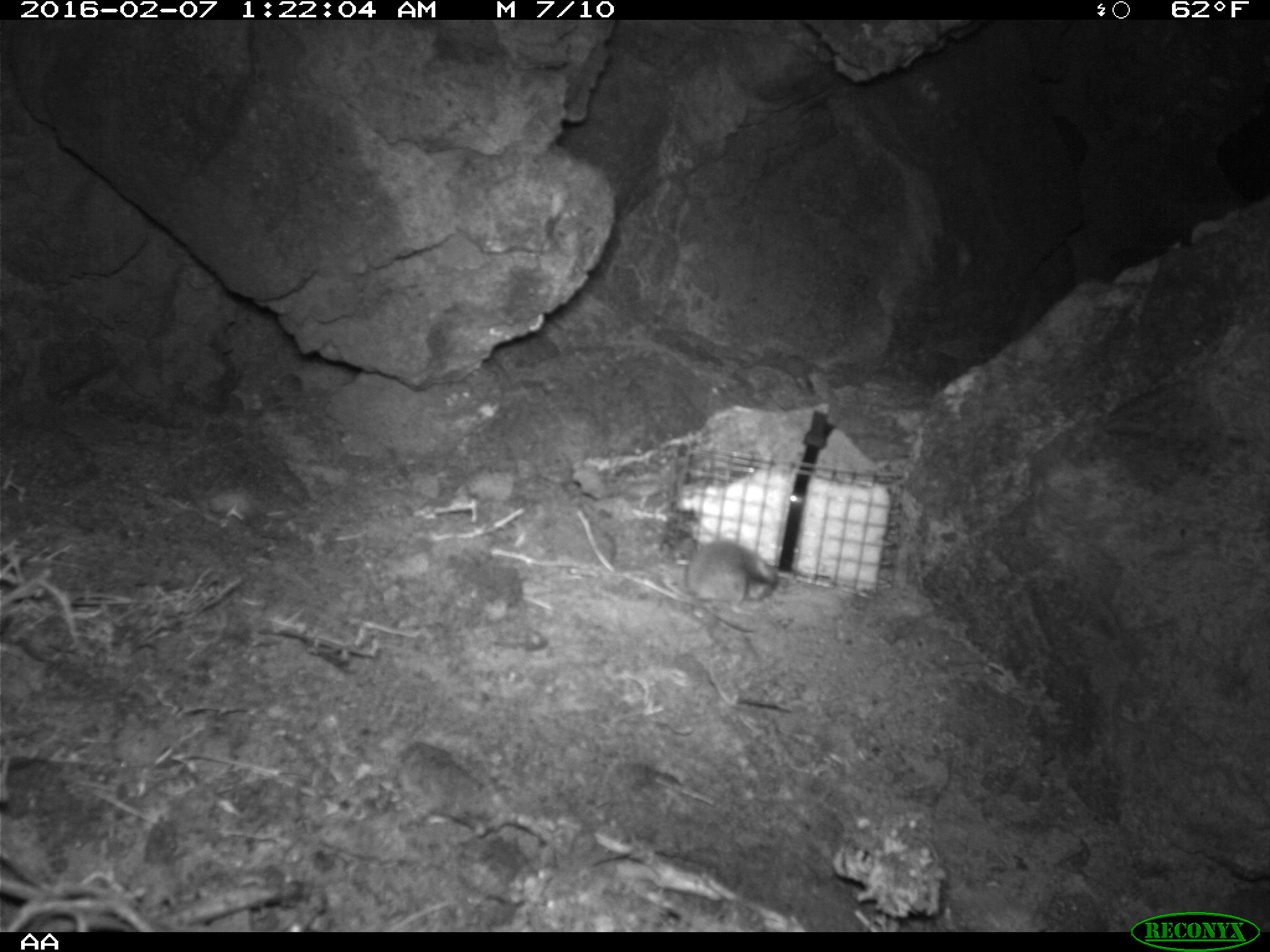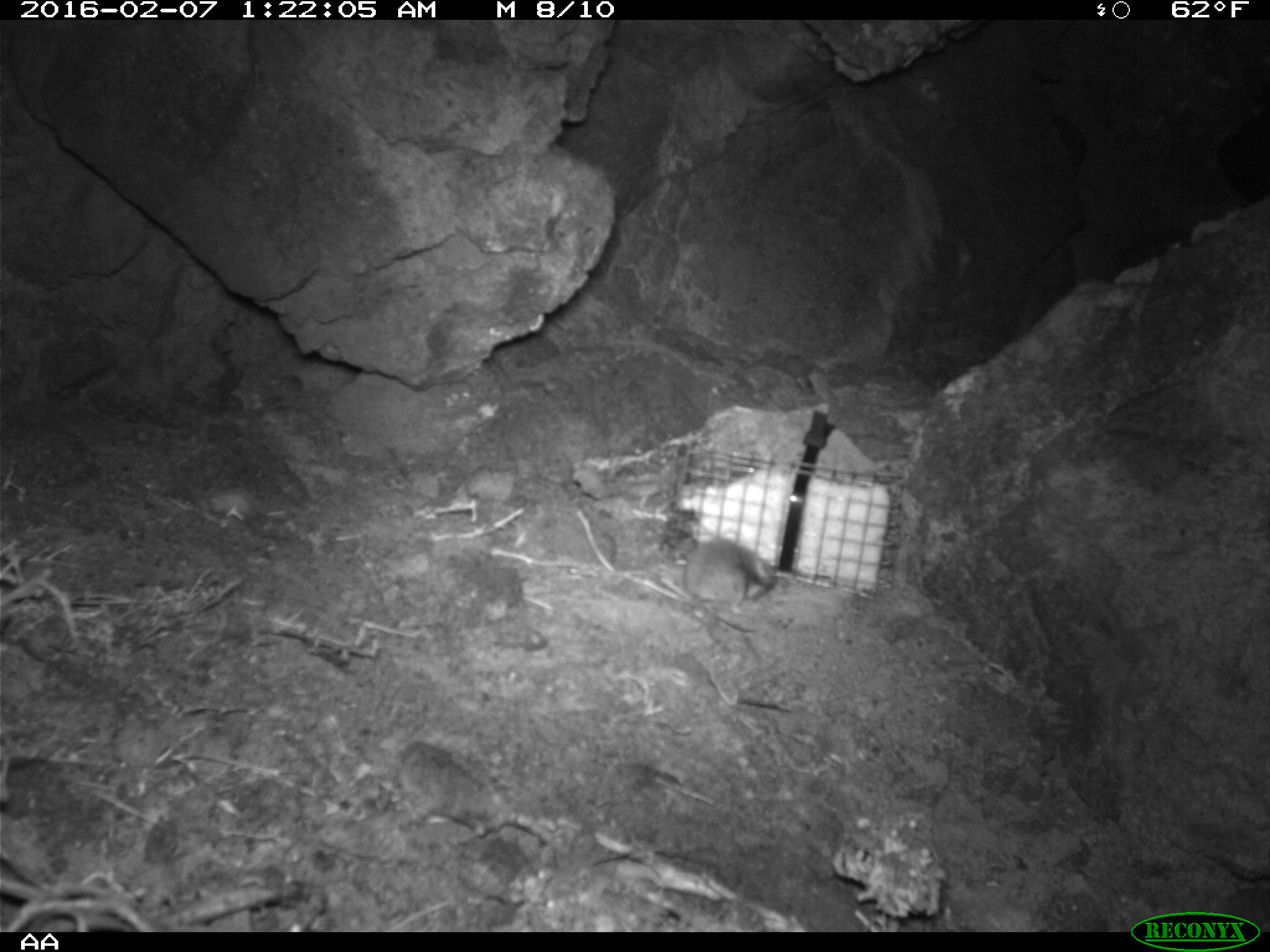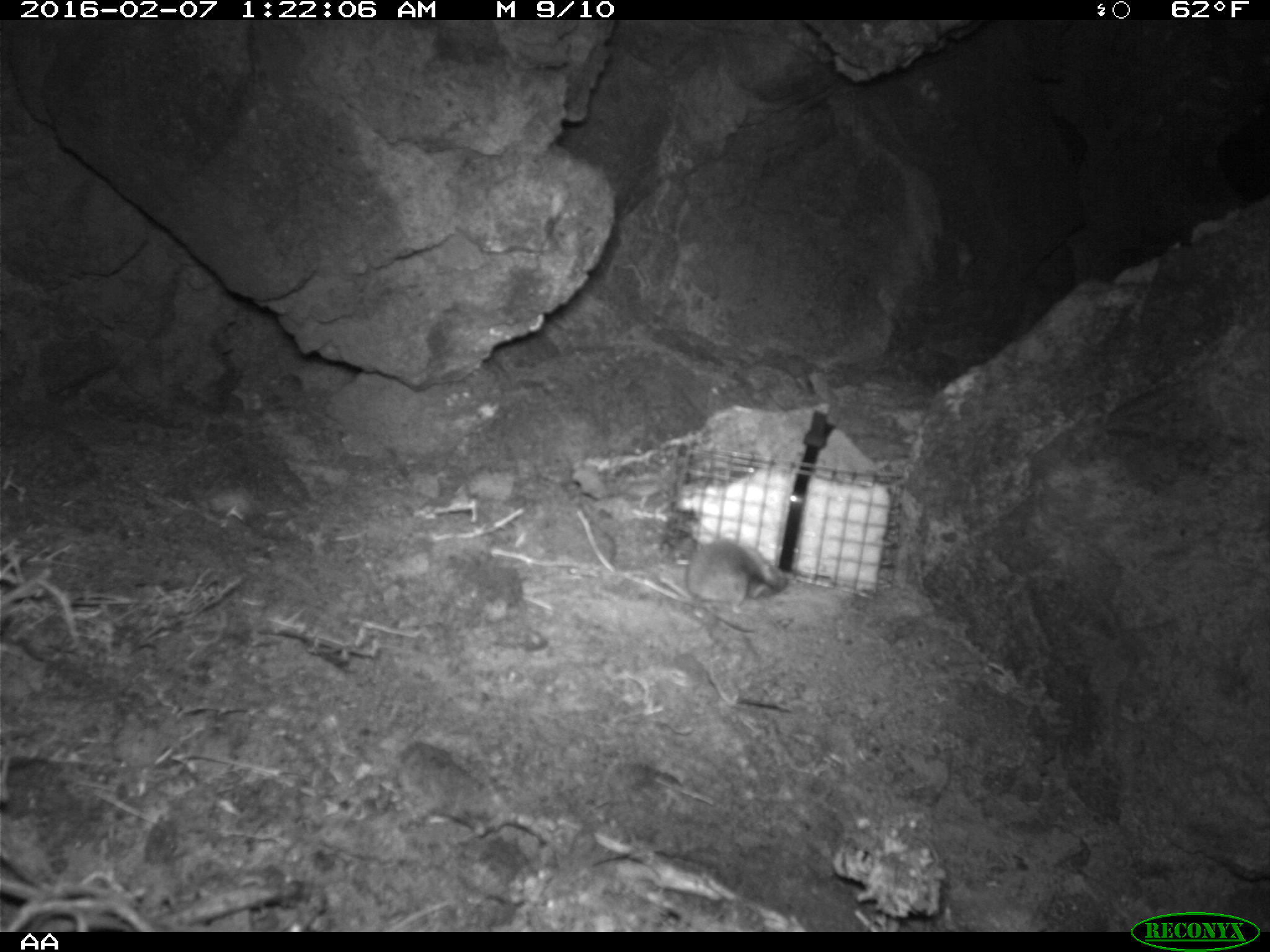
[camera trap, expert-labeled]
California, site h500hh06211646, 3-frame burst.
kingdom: Animalia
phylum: Chordata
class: Mammalia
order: Rodentia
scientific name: Rodentia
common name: rodent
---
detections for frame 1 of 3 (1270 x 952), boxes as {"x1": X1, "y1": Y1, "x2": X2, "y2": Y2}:
rodent: {"x1": 670, "y1": 537, "x2": 778, "y2": 609}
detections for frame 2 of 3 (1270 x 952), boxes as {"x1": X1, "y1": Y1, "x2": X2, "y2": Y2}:
rodent: {"x1": 682, "y1": 528, "x2": 775, "y2": 614}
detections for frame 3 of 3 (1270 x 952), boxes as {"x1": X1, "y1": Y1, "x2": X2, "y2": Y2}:
rodent: {"x1": 685, "y1": 537, "x2": 788, "y2": 614}